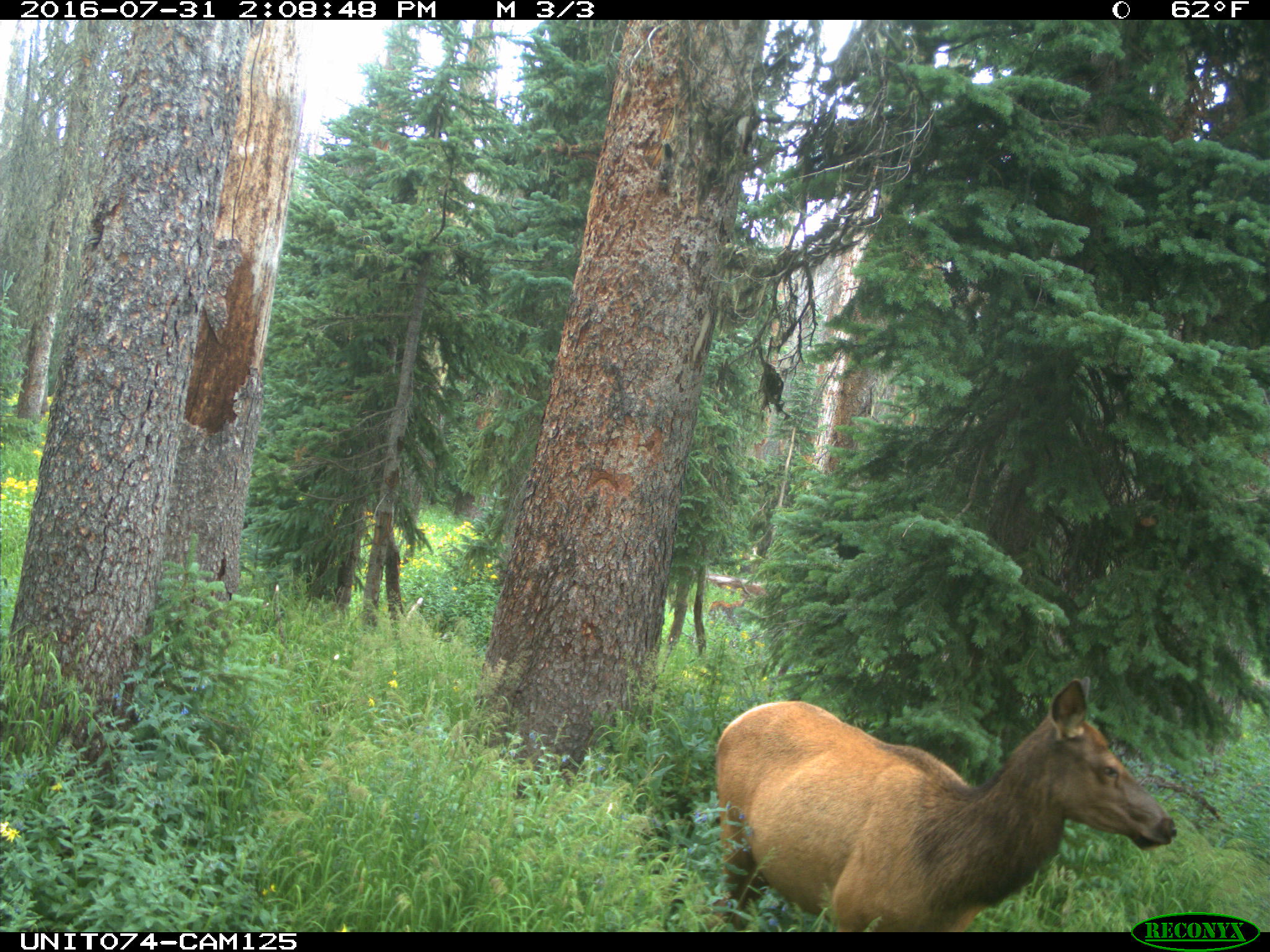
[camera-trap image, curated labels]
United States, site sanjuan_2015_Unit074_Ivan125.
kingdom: Animalia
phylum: Chordata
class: Mammalia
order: Artiodactyla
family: Cervidae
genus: Cervus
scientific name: Cervus elaphus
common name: red deer